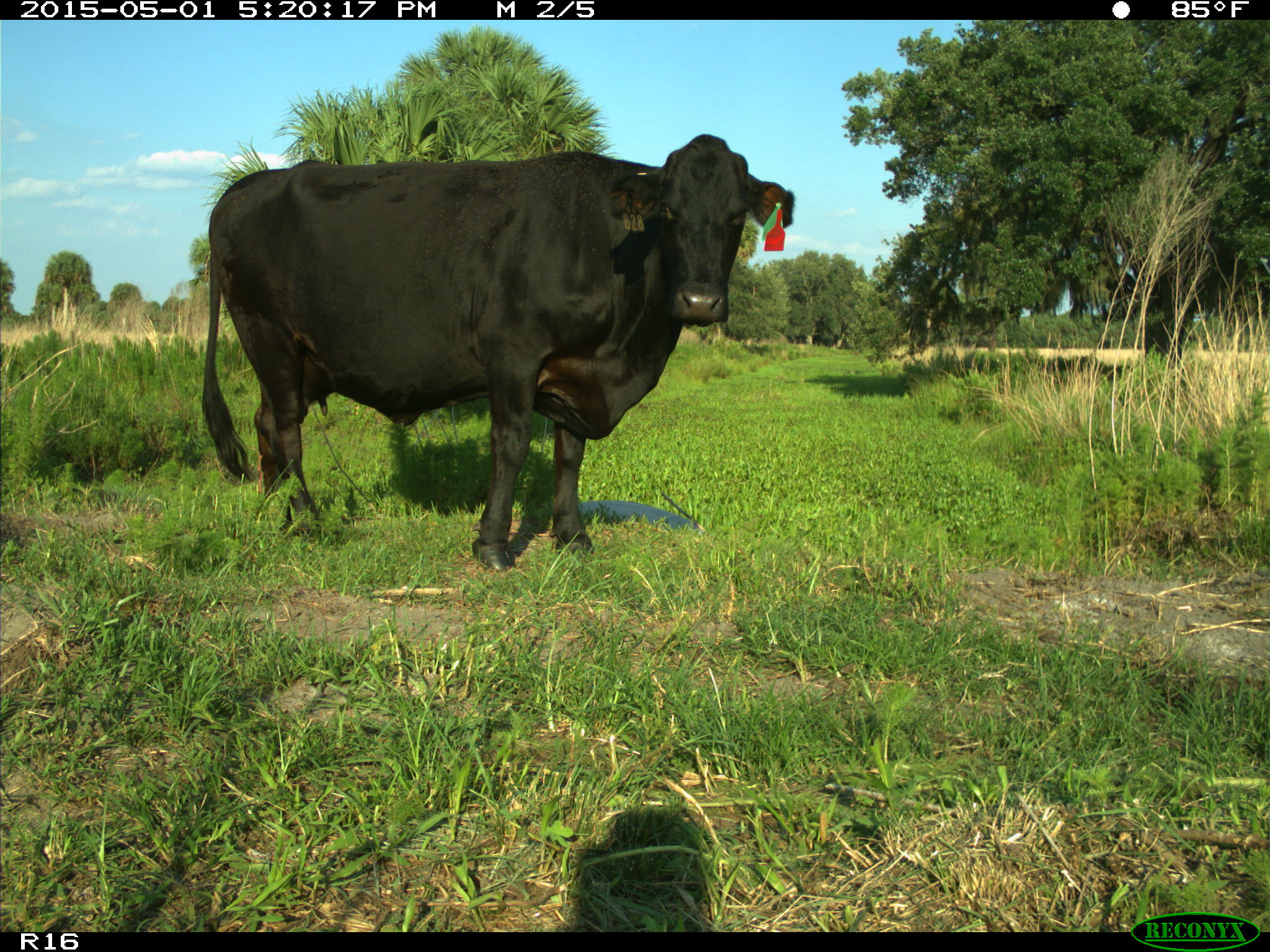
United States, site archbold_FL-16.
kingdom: Animalia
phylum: Chordata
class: Mammalia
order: Artiodactyla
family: Bovidae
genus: Bos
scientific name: Bos taurus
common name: domestic cow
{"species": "Bos taurus (domestic cow)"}